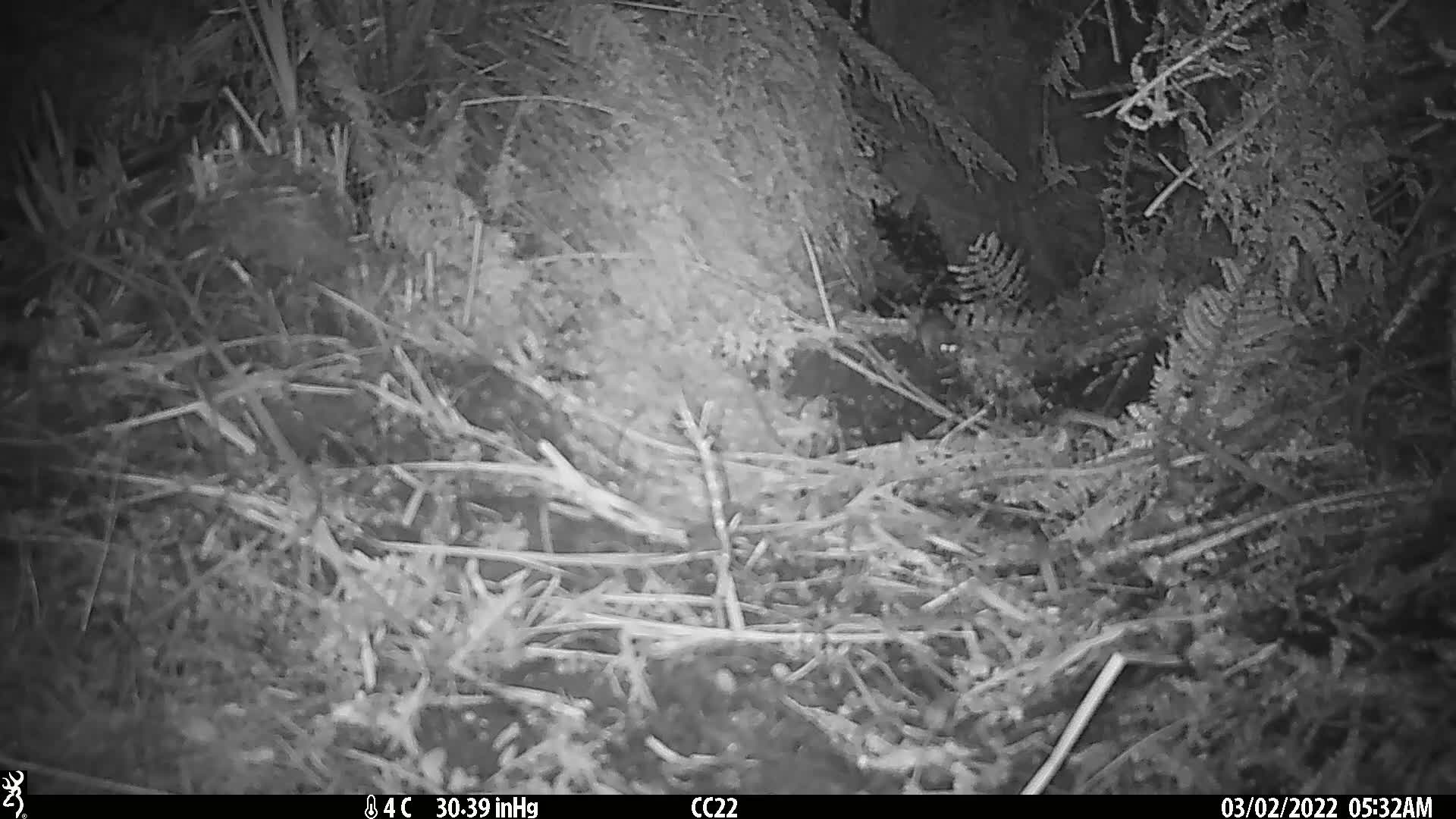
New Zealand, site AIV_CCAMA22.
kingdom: Animalia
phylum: Chordata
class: Mammalia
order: Rodentia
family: Muridae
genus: Mus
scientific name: Mus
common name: mouse